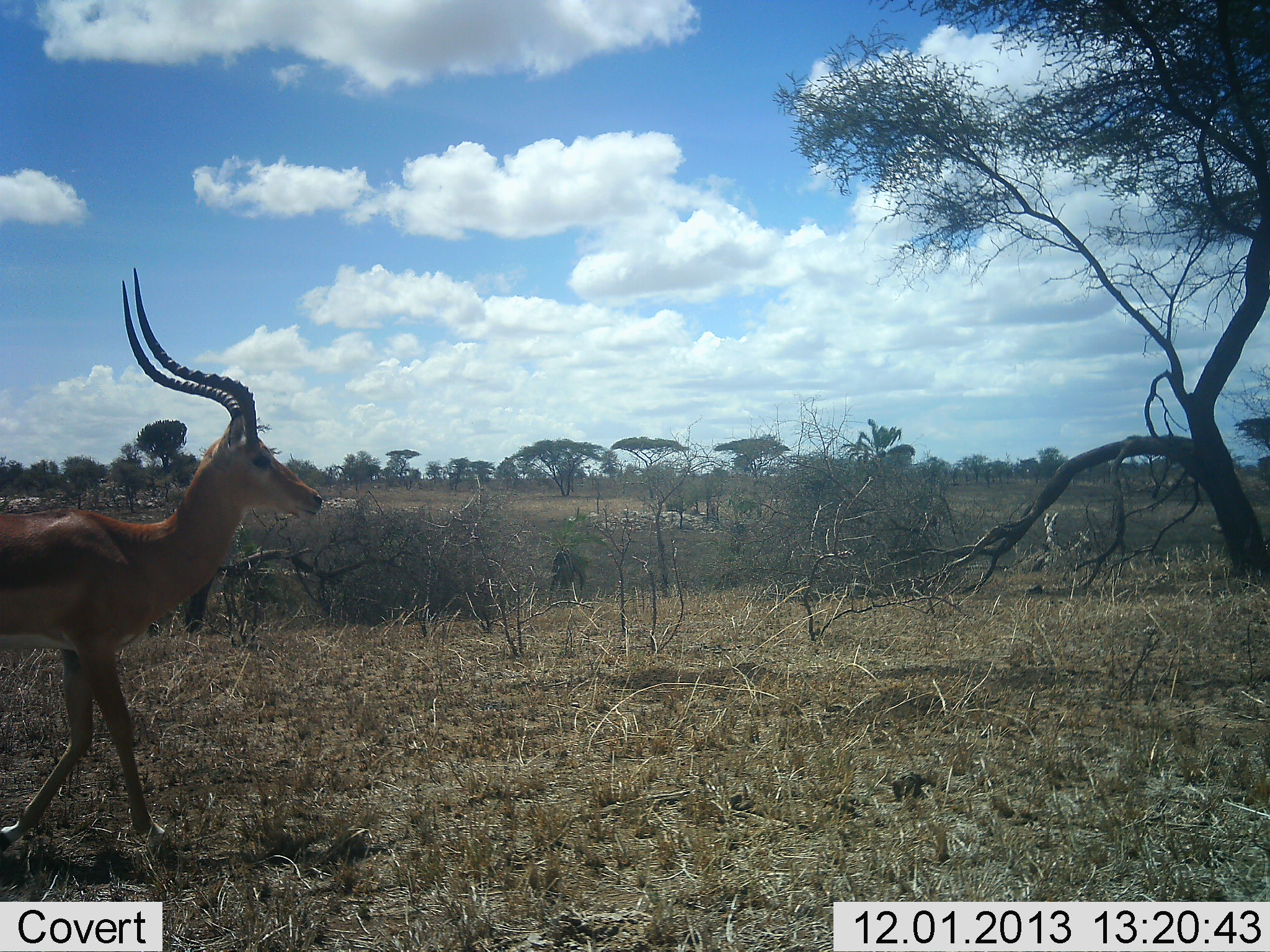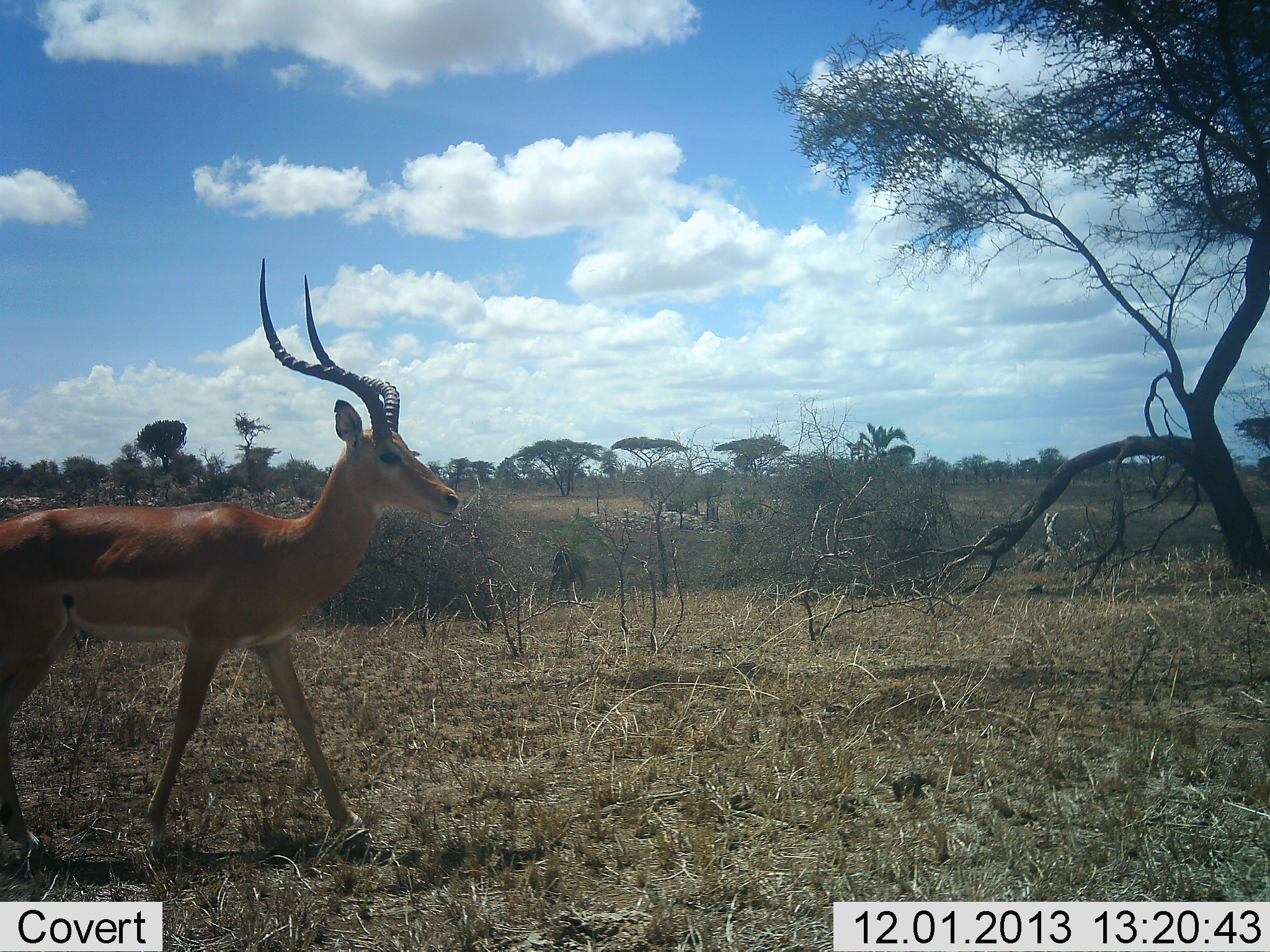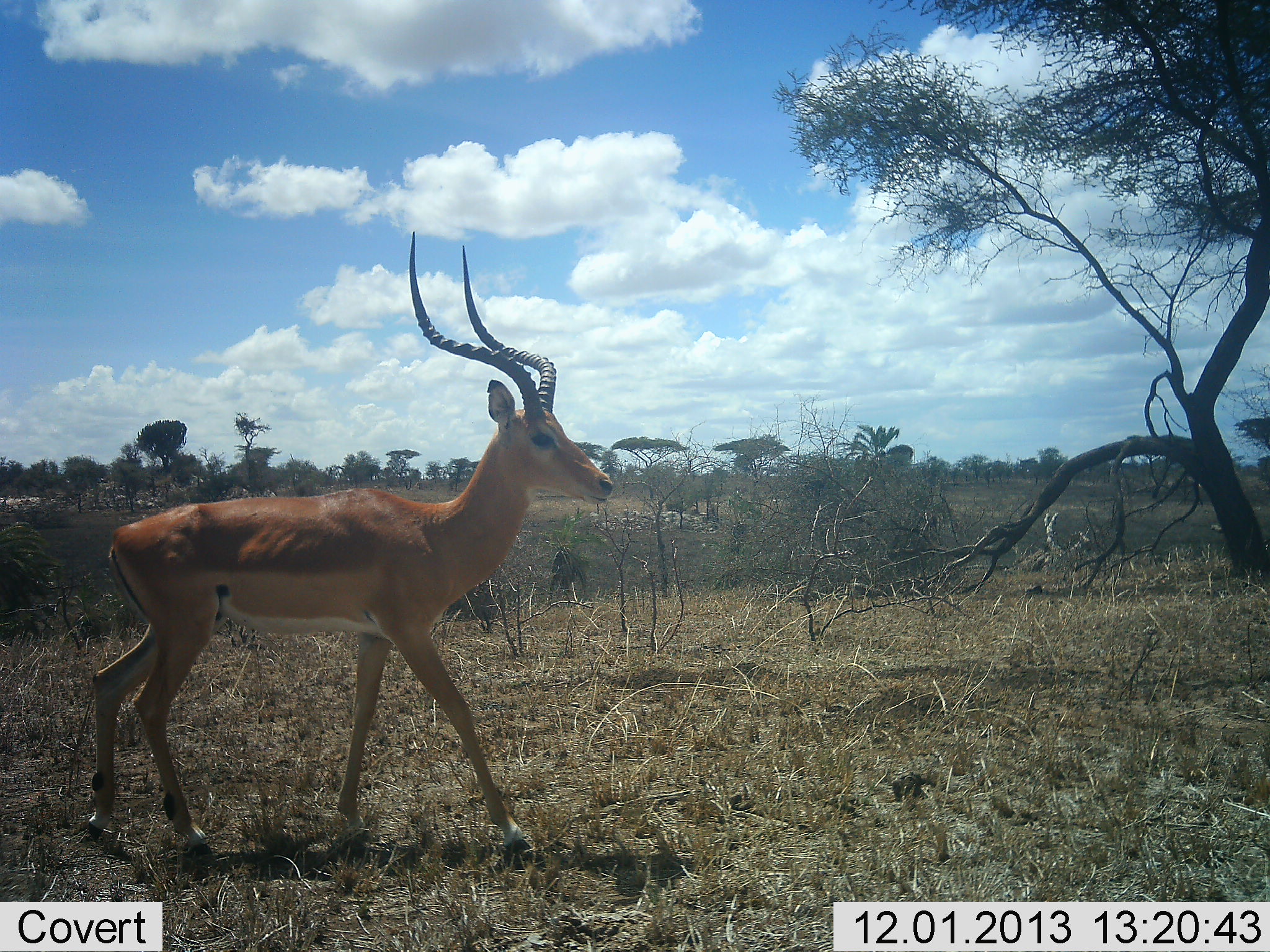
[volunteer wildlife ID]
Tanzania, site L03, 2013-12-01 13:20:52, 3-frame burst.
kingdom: Animalia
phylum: Chordata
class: Mammalia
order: Artiodactyla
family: Bovidae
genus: Aepyceros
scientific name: Aepyceros melampus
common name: impala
Impala (Aepyceros melampus), count 1. Behavior (volunteer vote fractions): standing 0%, resting 0%, moving 100%, interacting 0%. Young present (vote fraction): 0%. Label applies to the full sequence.